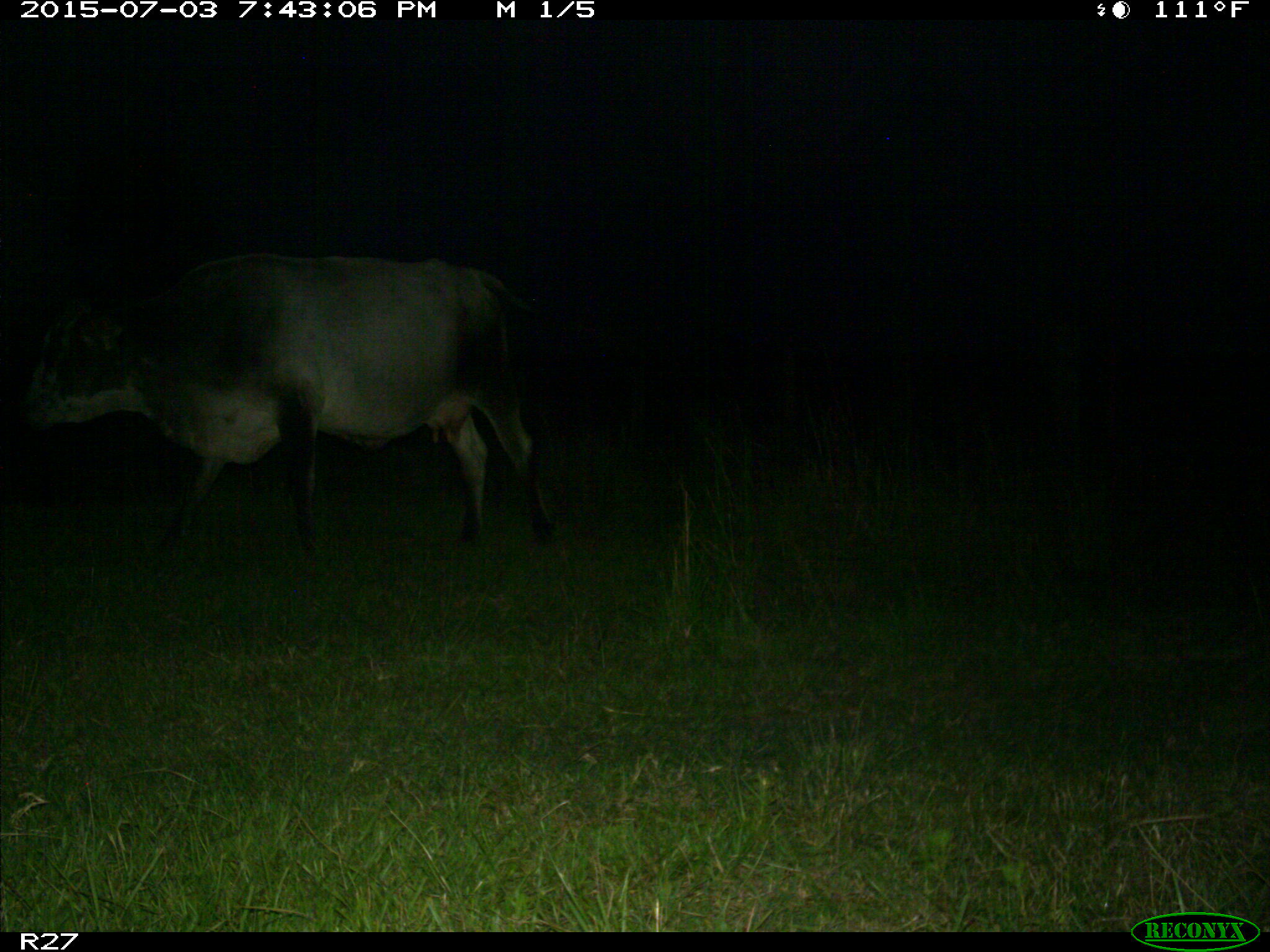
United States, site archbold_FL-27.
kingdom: Animalia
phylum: Chordata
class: Mammalia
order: Artiodactyla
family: Bovidae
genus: Bos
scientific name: Bos taurus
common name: domestic cow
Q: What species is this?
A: Bos taurus (domestic cow).